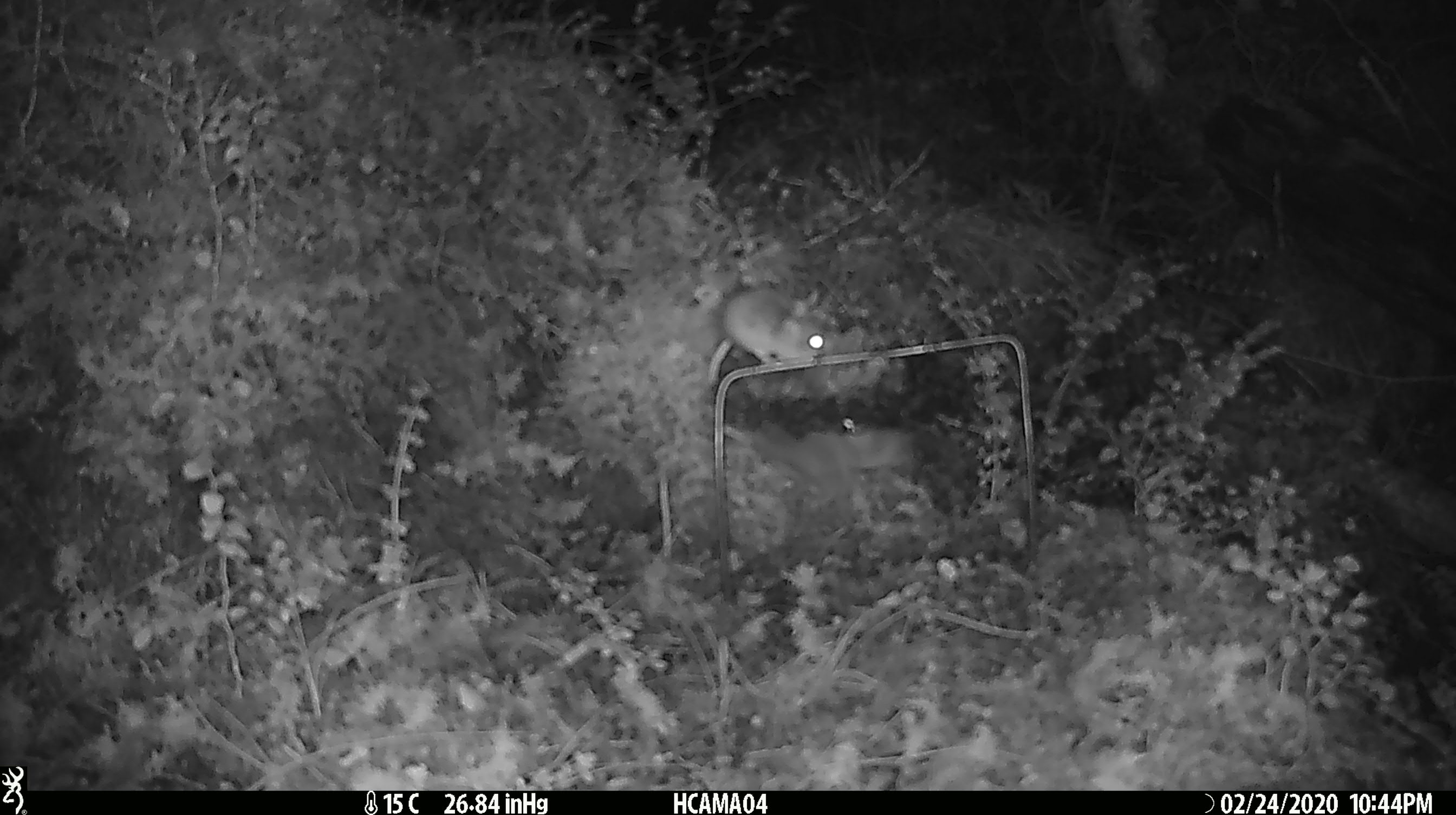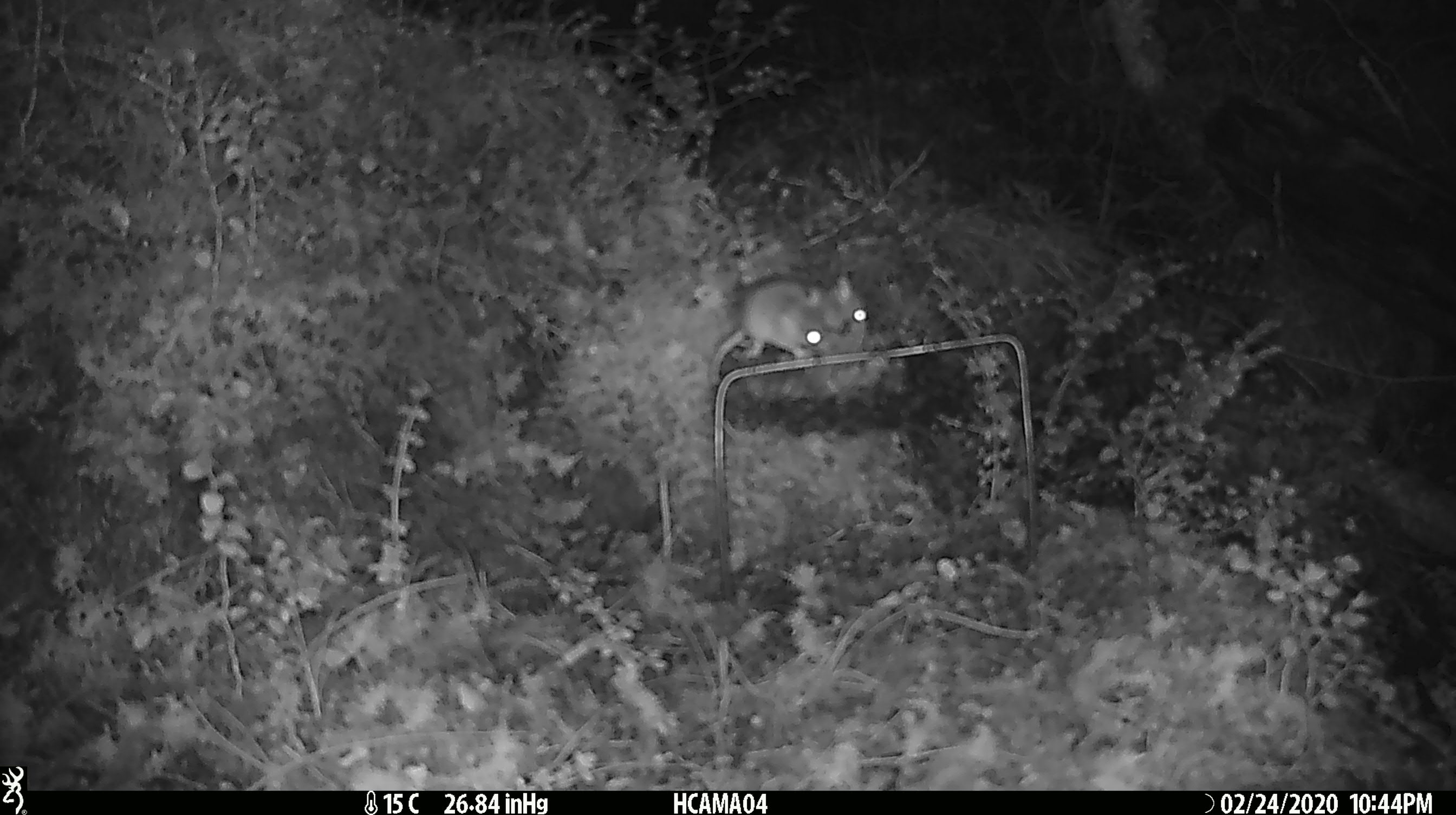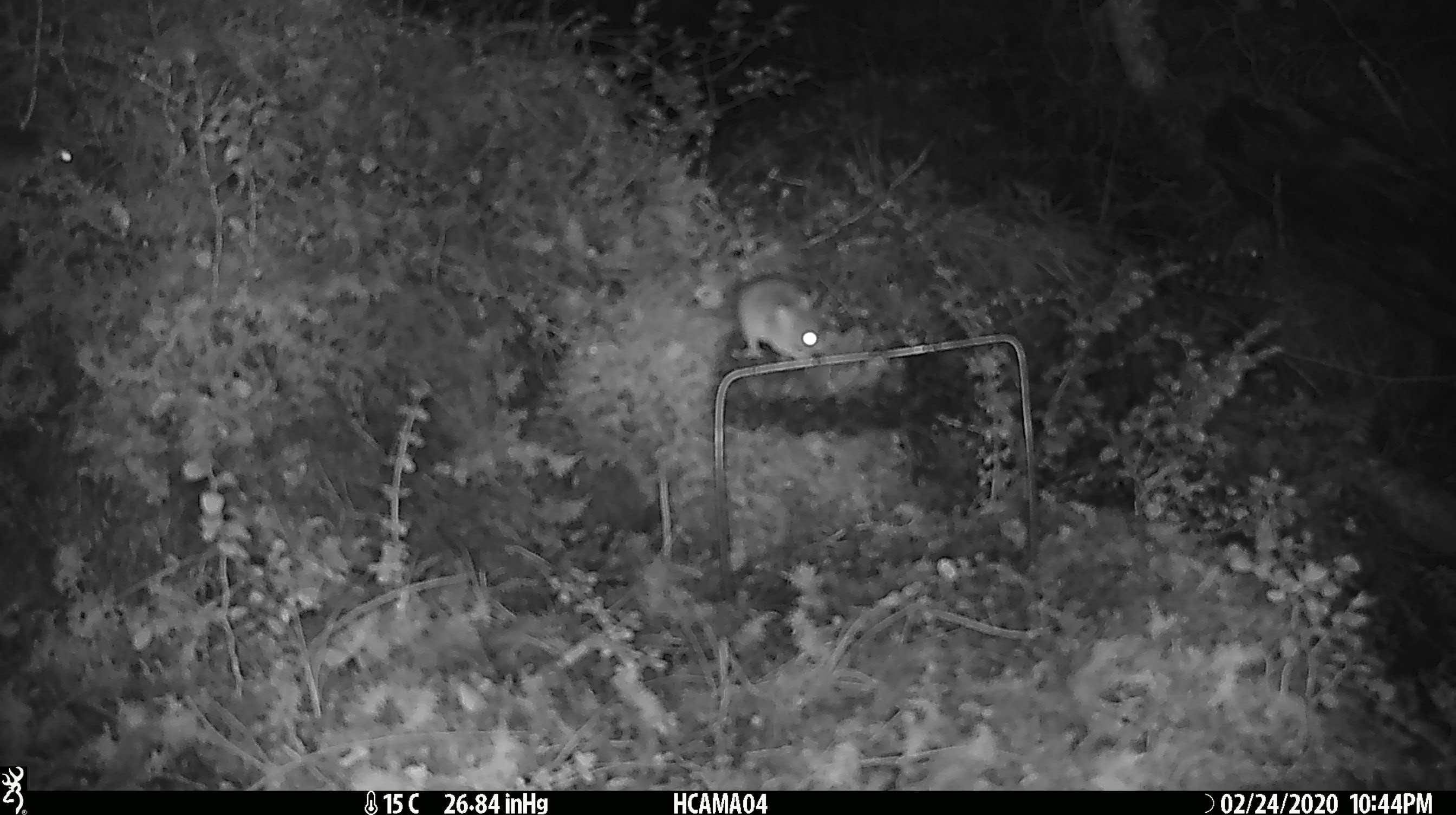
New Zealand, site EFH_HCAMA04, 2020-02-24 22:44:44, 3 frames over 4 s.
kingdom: Animalia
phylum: Chordata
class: Mammalia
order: Rodentia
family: Muridae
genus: Mus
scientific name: Mus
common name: mouse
Mouse (Mus).